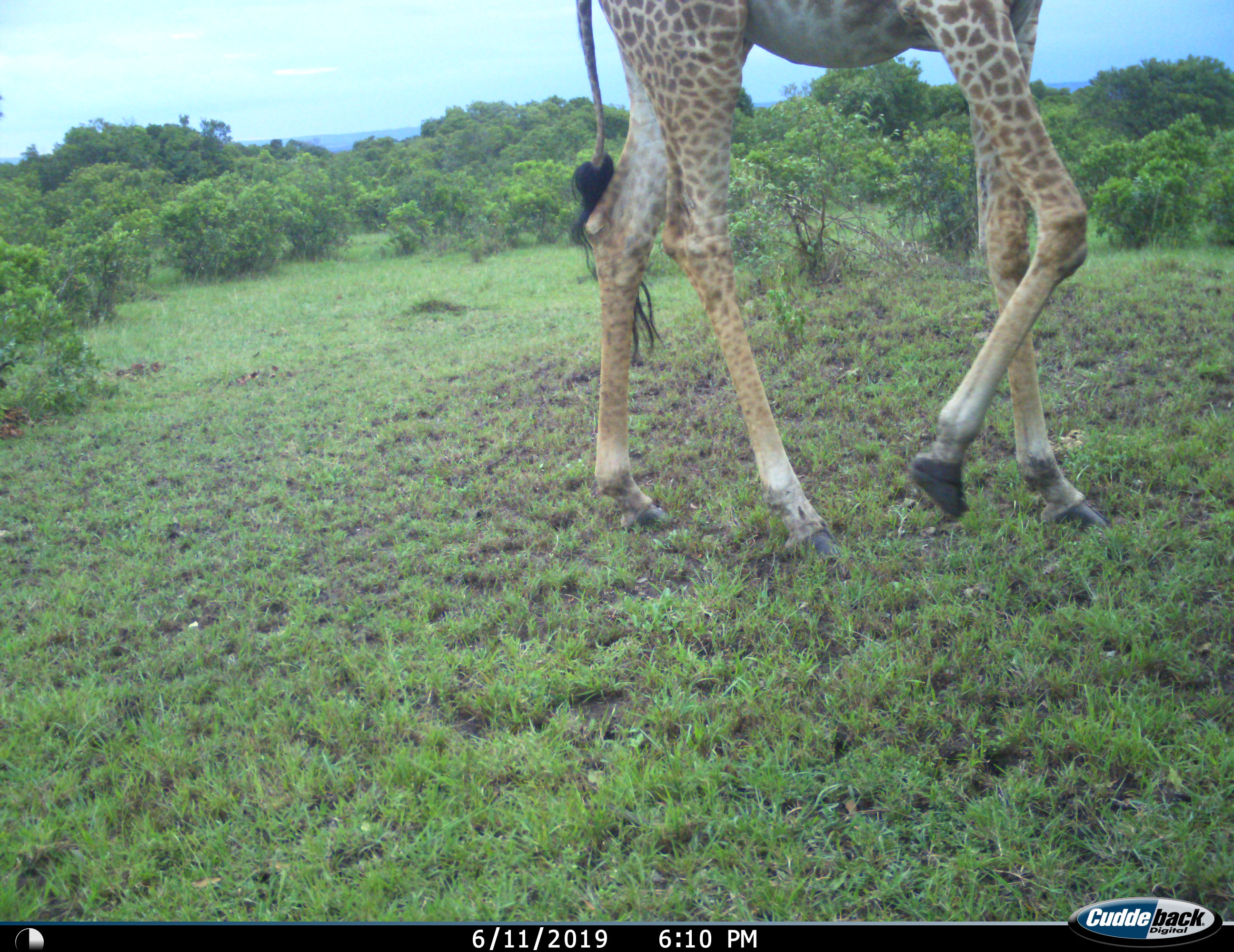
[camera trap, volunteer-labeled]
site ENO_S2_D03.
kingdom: Animalia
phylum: Chordata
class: Mammalia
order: Artiodactyla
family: Giraffidae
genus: Giraffa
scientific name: Giraffa camelopardalis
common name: giraffe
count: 1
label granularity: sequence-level